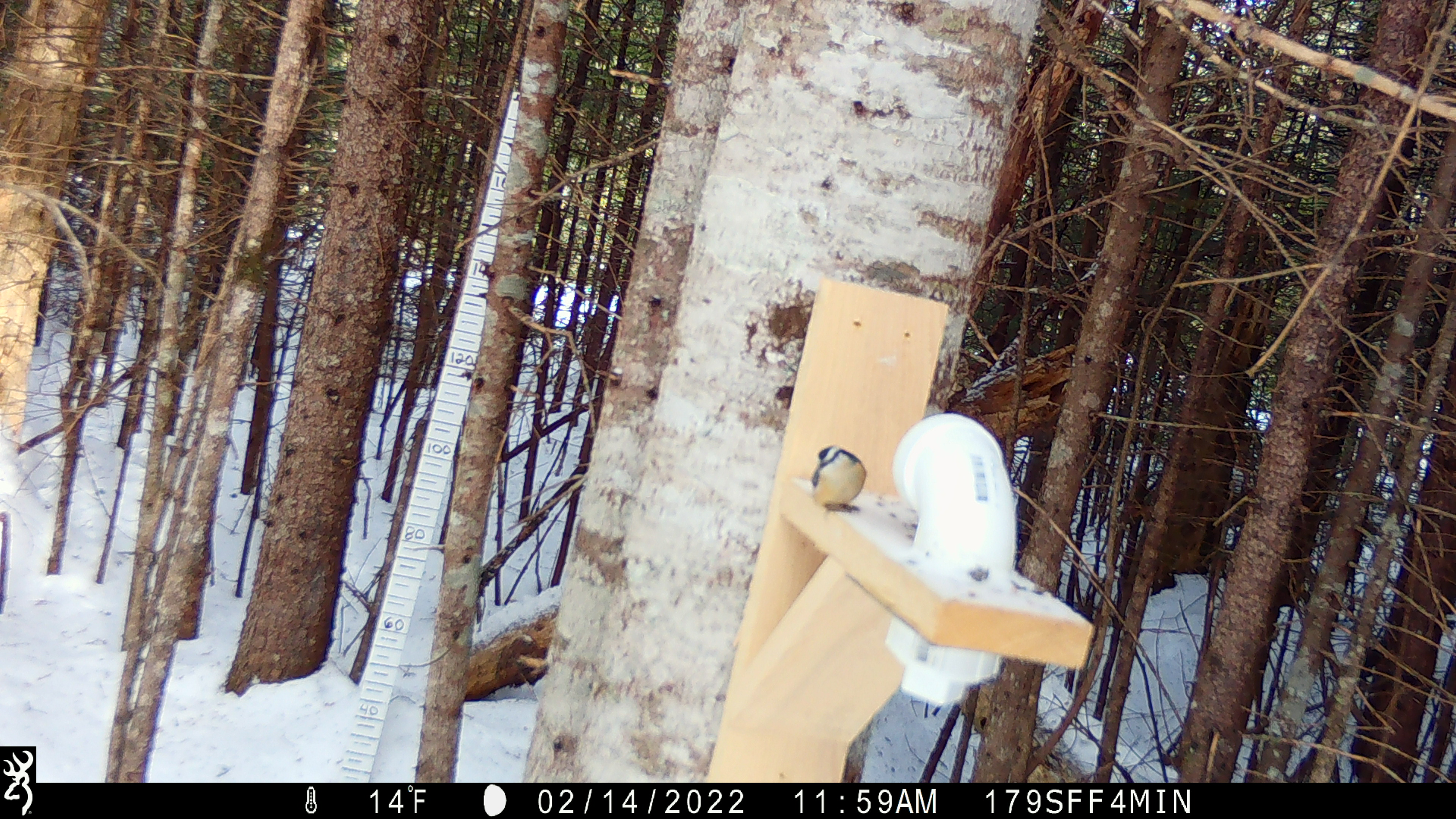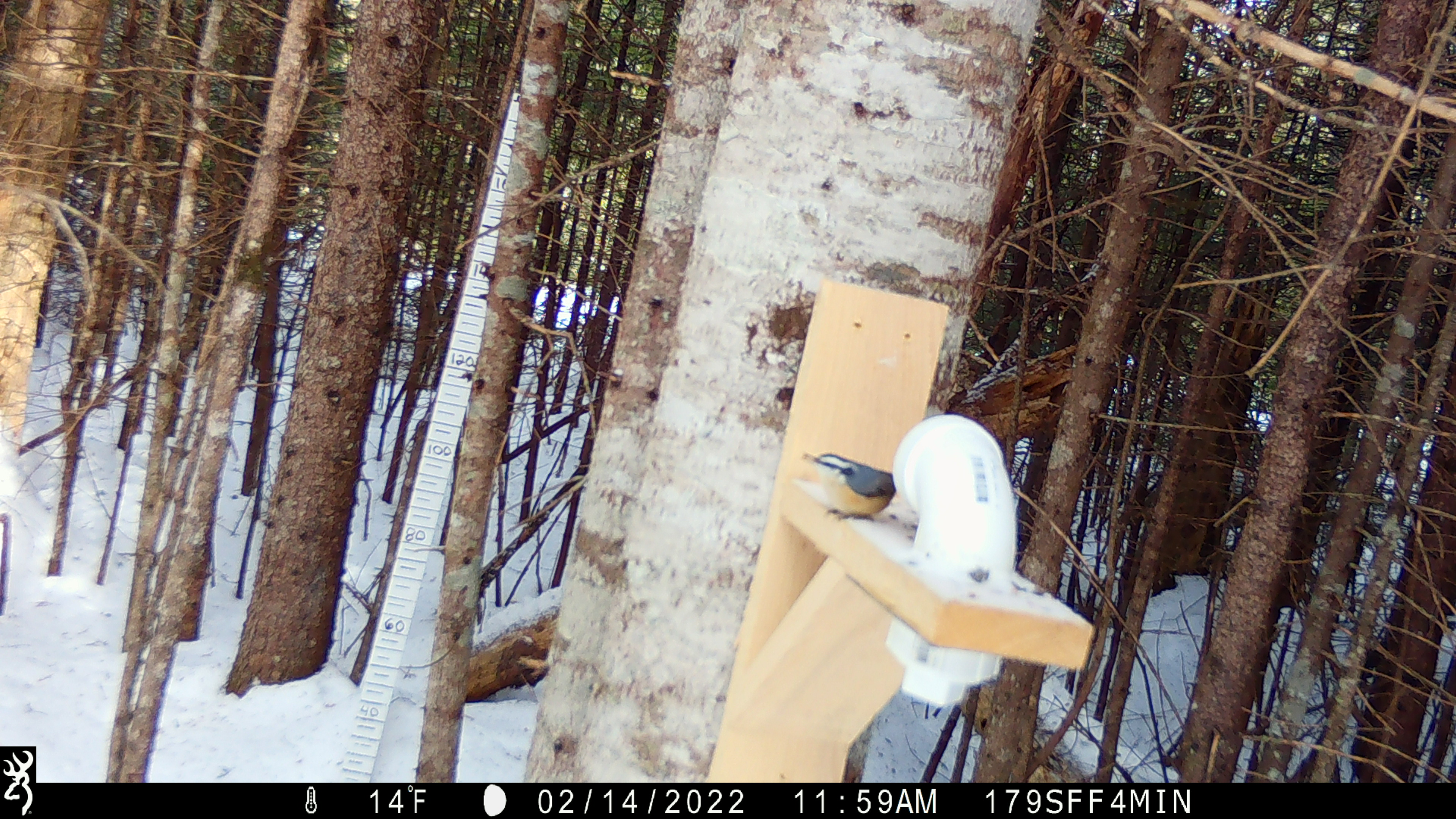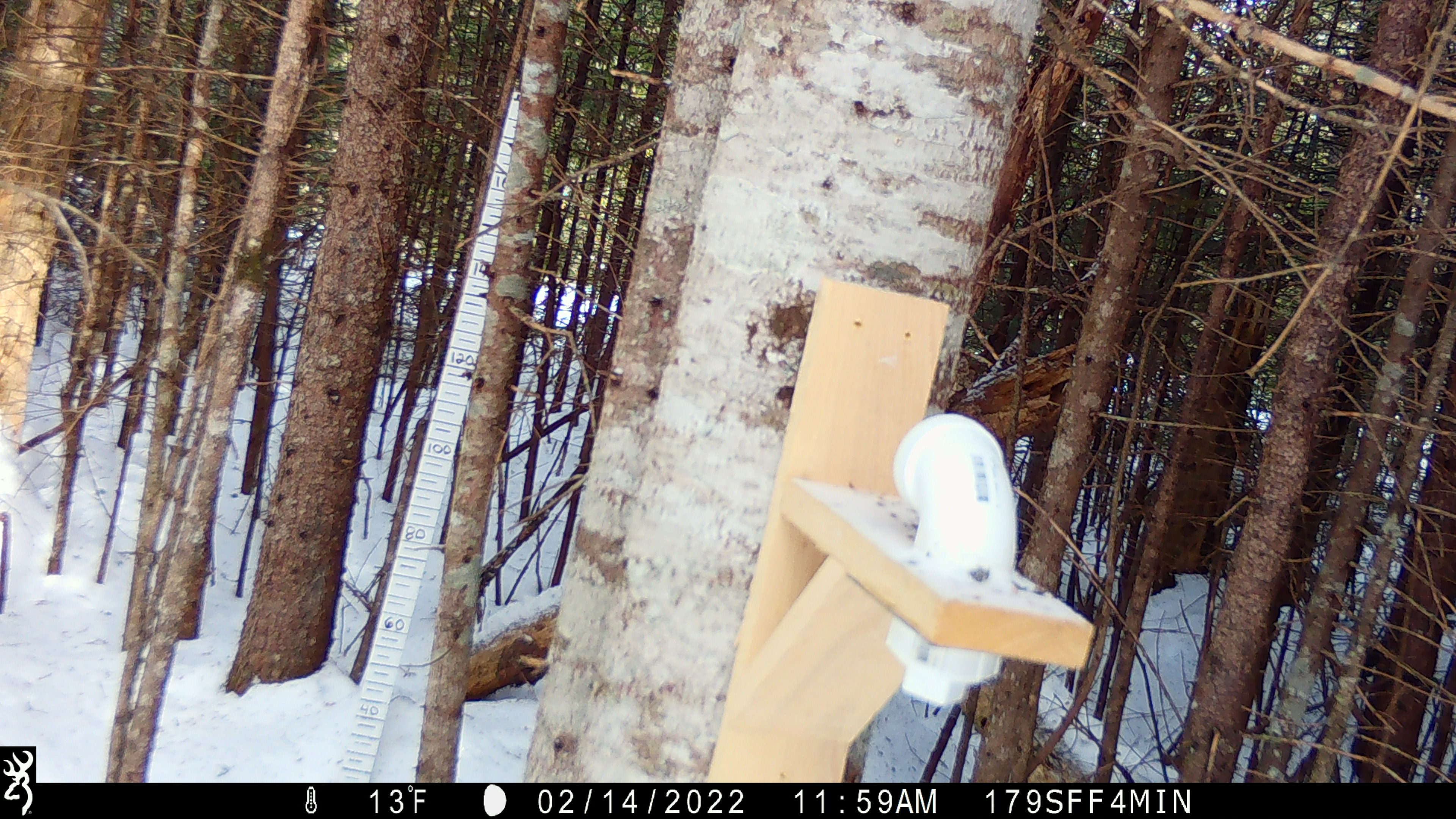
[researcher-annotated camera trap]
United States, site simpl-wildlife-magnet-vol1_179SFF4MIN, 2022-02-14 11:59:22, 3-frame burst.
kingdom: Animalia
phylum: Chordata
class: Aves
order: Passeriformes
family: Sittidae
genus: Sitta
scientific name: Sitta canadensis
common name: red-breasted nuthatch